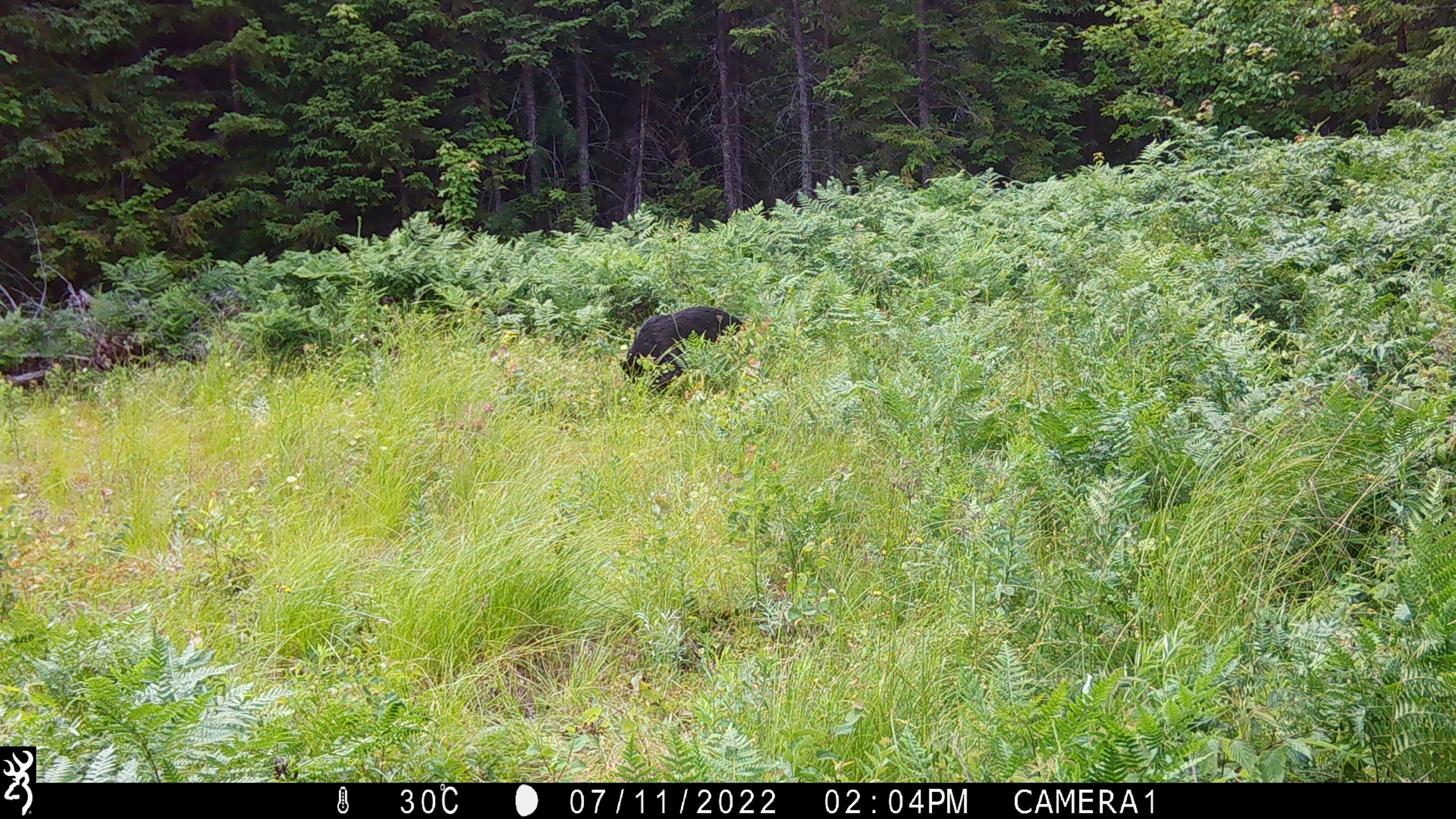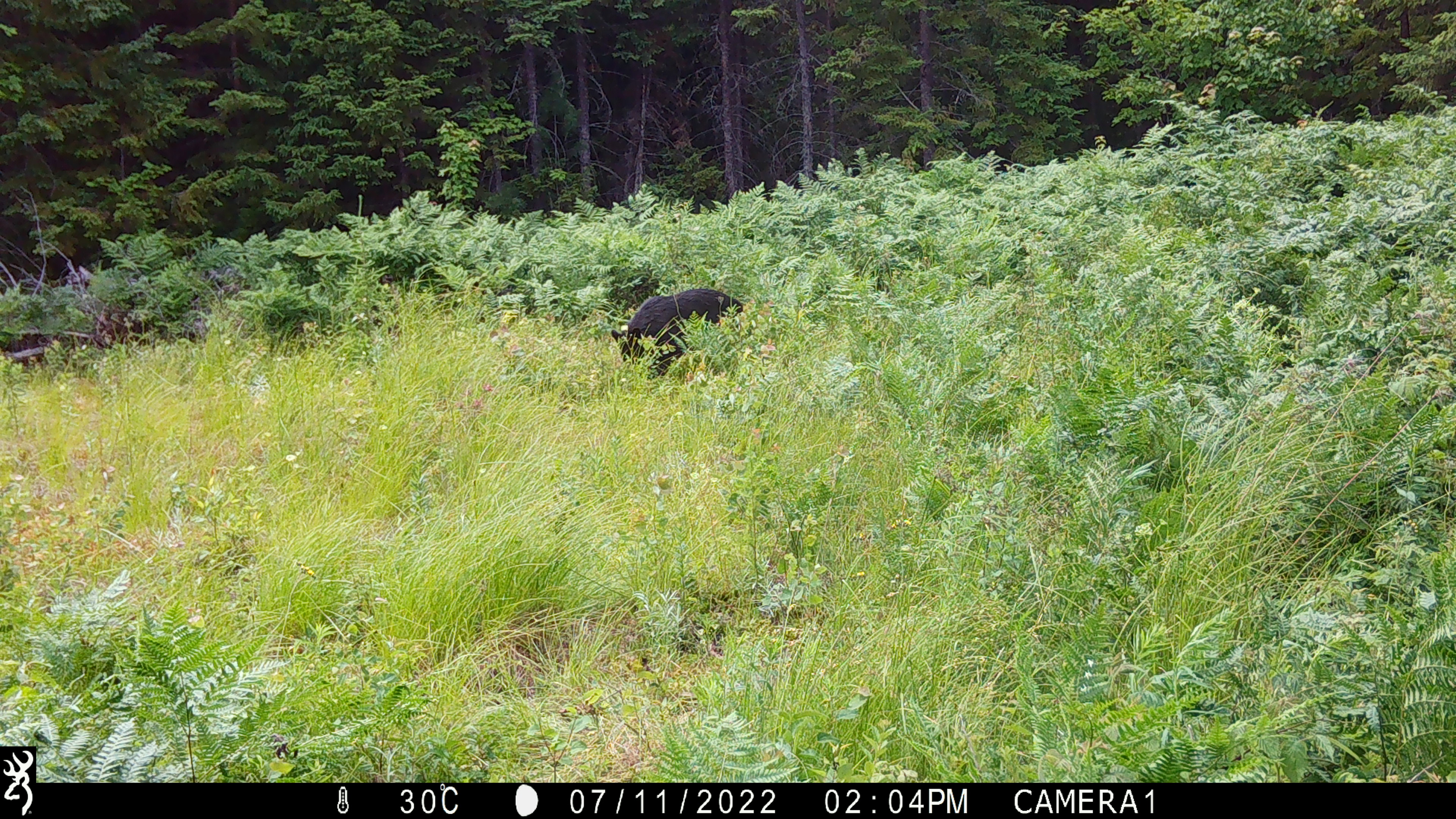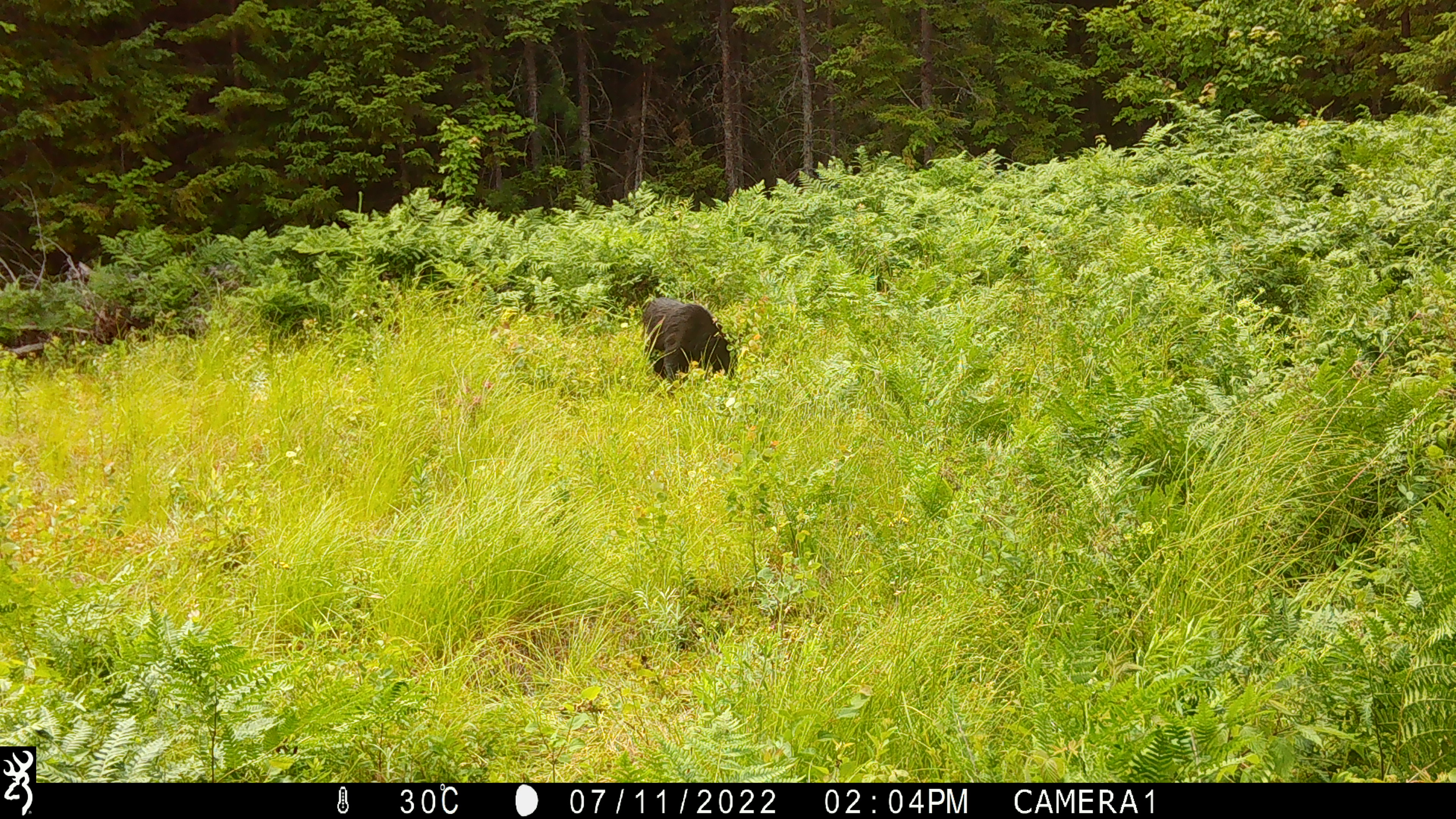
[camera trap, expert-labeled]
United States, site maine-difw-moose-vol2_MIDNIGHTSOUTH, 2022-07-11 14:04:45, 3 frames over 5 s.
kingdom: Animalia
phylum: Chordata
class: Mammalia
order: Carnivora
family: Ursidae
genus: Ursus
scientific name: Ursus americanus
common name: black bear